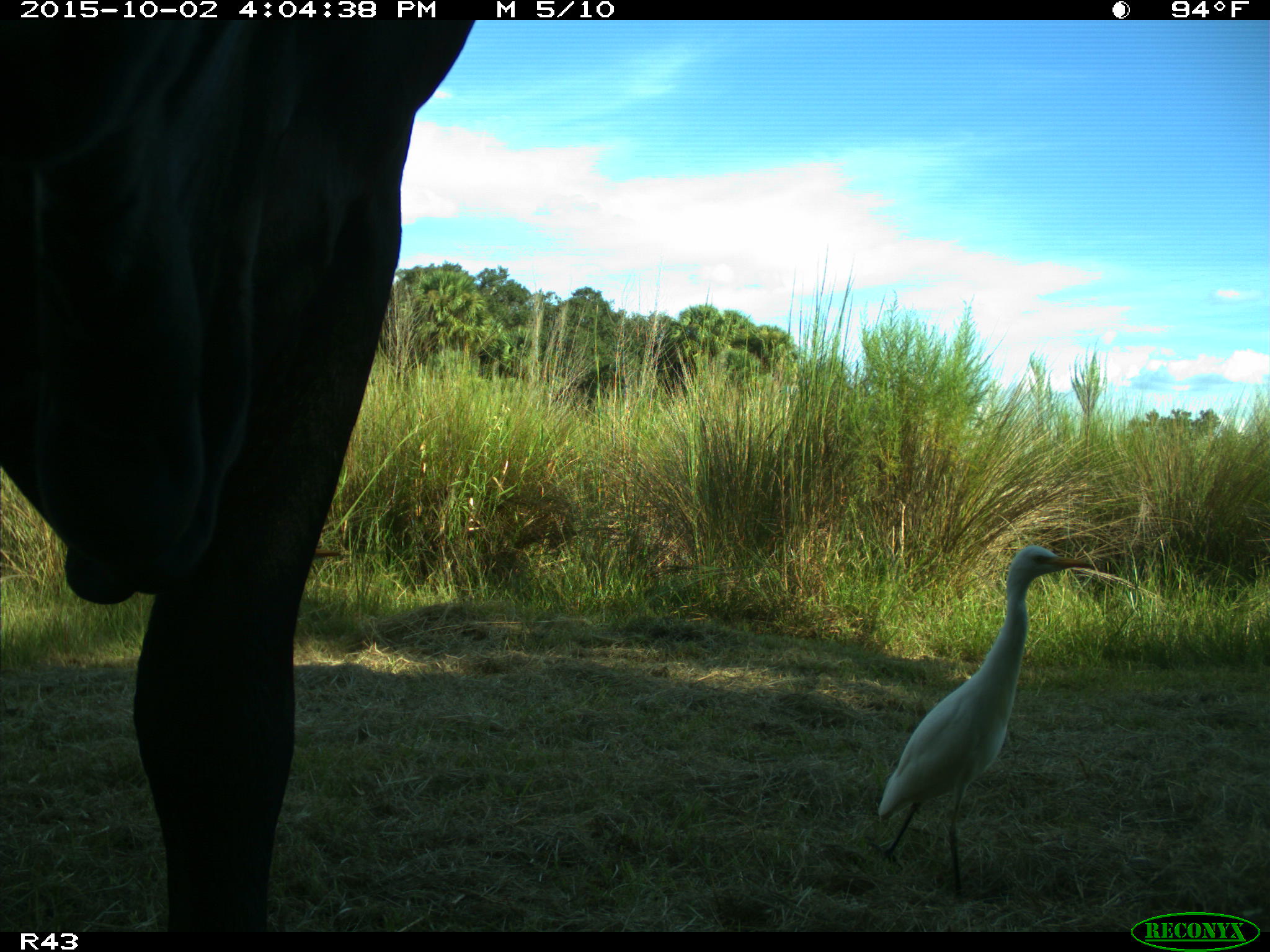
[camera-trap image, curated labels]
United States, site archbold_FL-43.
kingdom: Animalia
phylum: Chordata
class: Mammalia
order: Artiodactyla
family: Bovidae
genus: Bos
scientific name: Bos taurus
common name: domestic cow